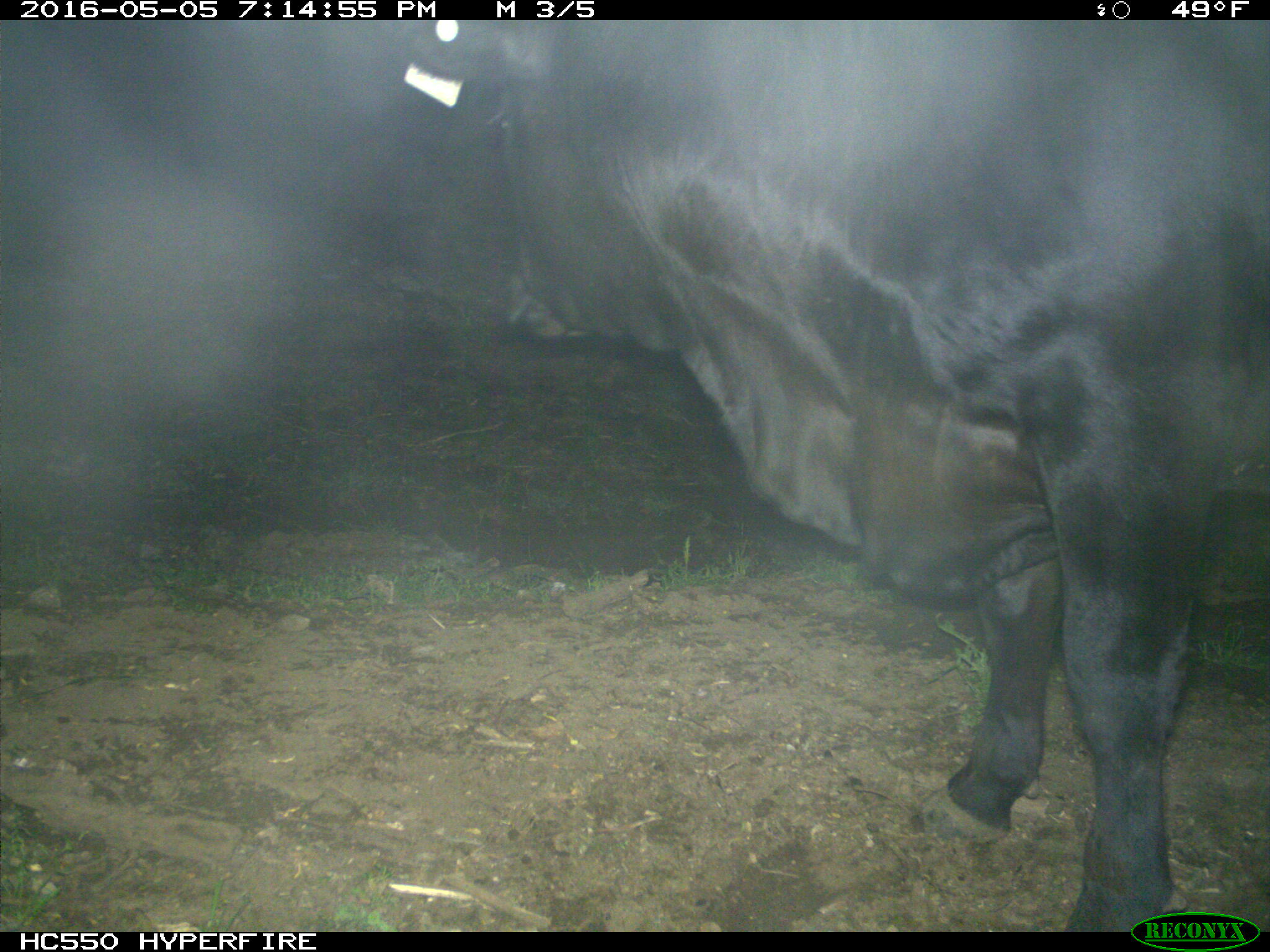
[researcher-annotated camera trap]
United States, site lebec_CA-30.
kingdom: Animalia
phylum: Chordata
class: Mammalia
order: Artiodactyla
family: Bovidae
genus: Bos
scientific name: Bos taurus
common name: domestic cow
Bos taurus (domestic cow).